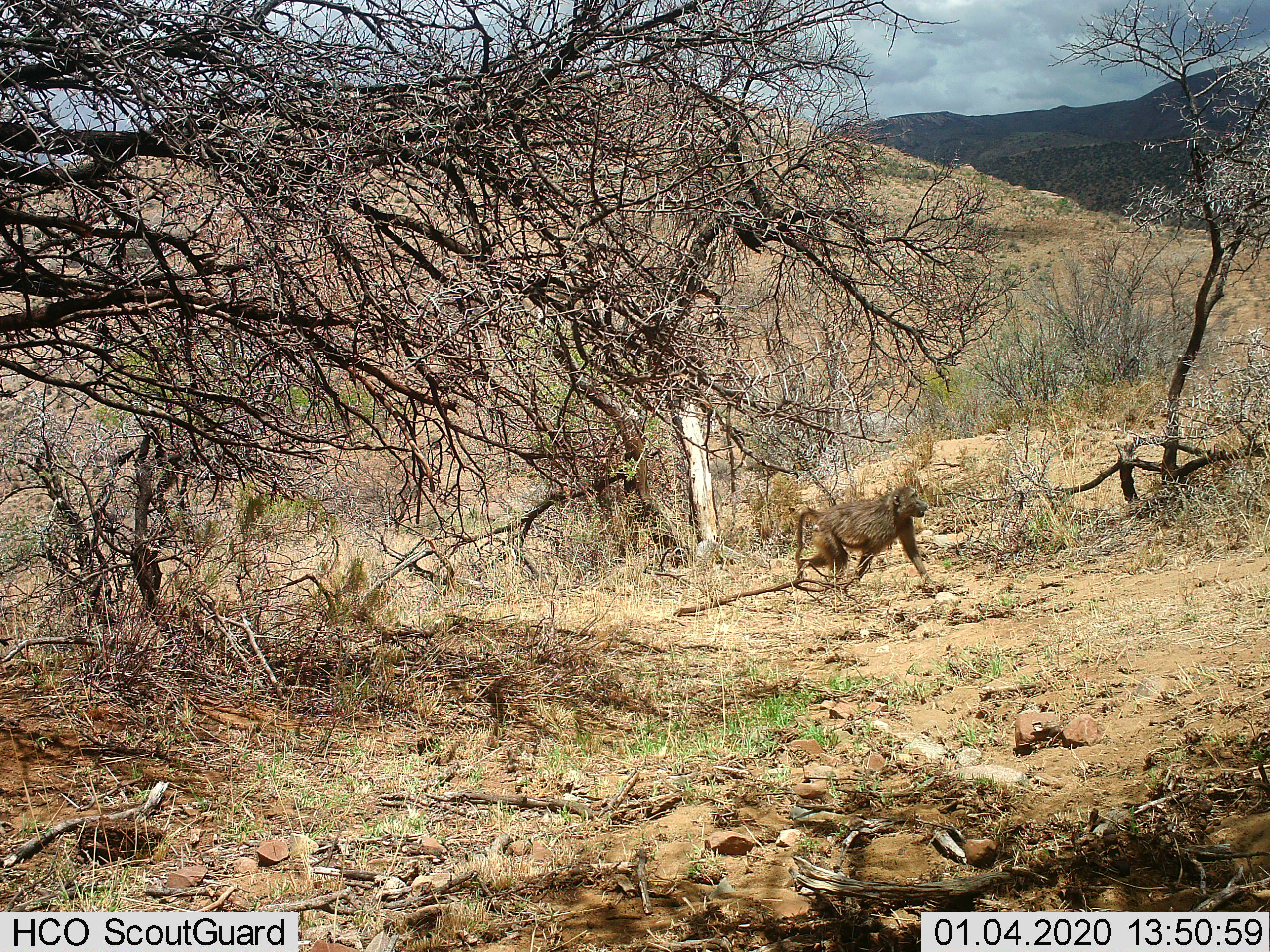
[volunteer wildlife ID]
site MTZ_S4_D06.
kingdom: Animalia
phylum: Chordata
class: Mammalia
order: Primates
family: Cercopithecidae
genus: Papio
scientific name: Papio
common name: baboon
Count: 1.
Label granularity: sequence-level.